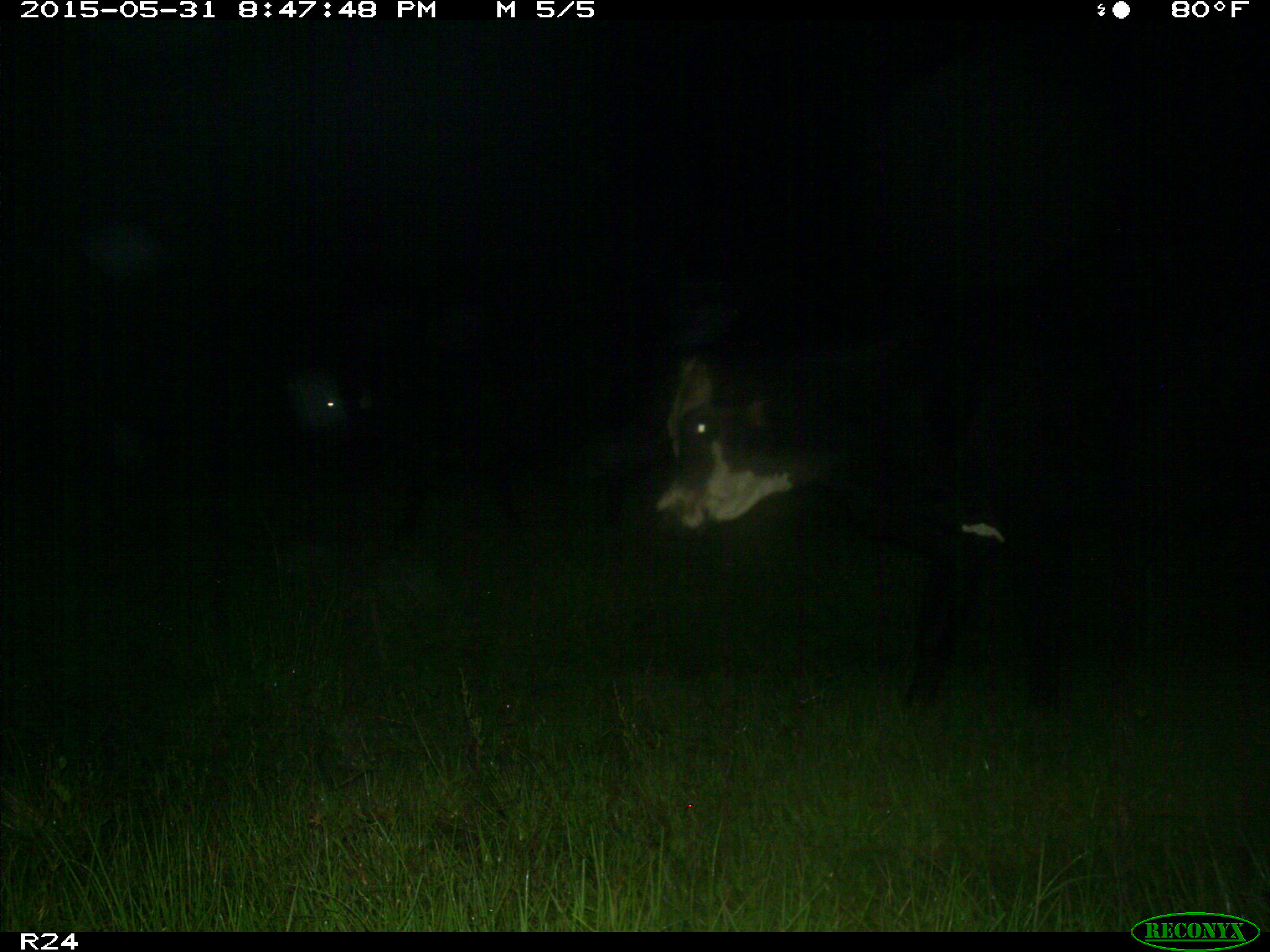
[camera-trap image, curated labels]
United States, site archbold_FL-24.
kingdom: Animalia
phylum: Chordata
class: Mammalia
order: Artiodactyla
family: Bovidae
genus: Bos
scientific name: Bos taurus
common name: domestic cow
Bos taurus (domestic cow).